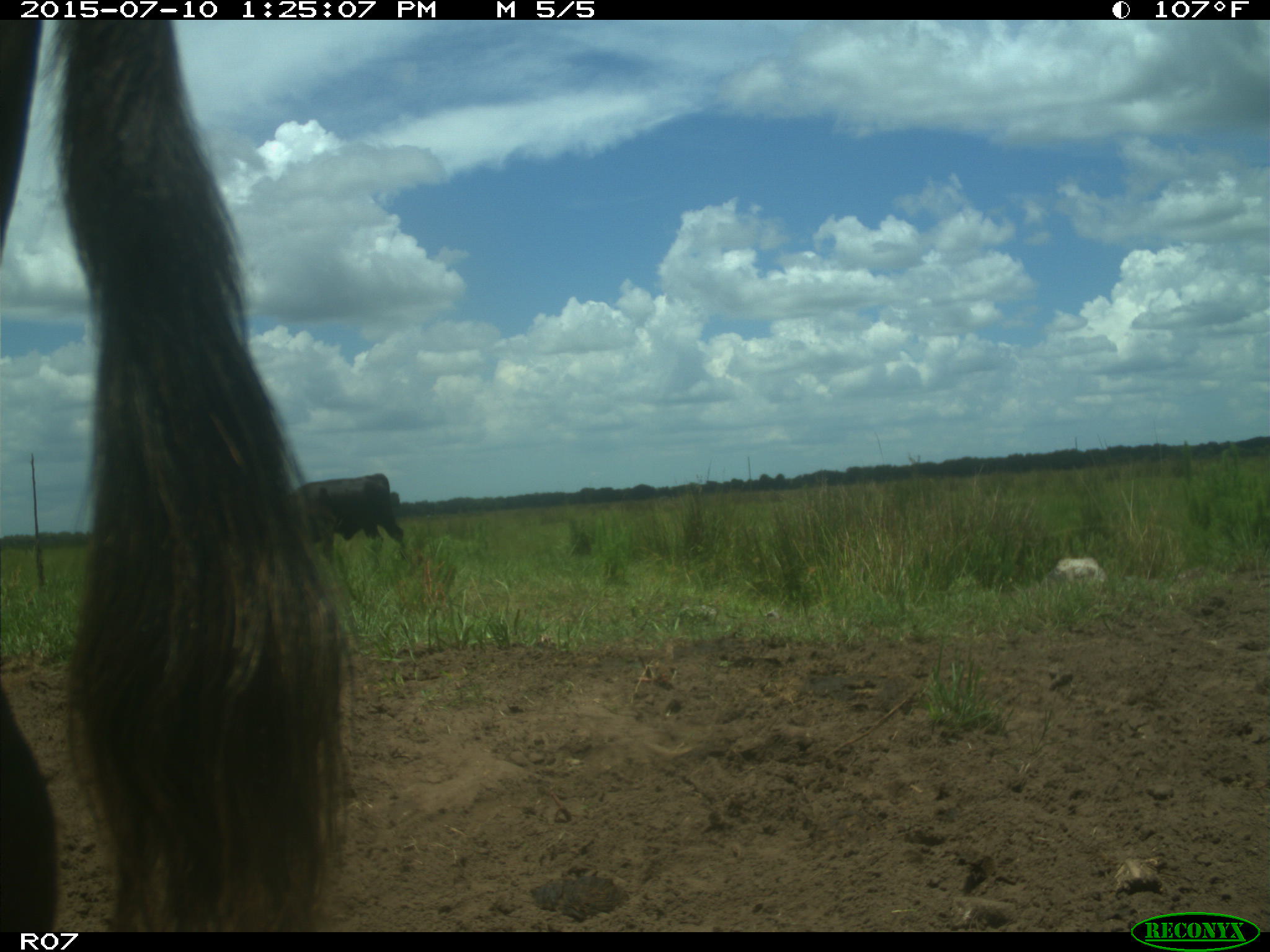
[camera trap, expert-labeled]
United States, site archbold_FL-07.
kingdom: Animalia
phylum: Chordata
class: Mammalia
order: Artiodactyla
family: Bovidae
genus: Bos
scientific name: Bos taurus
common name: domestic cow